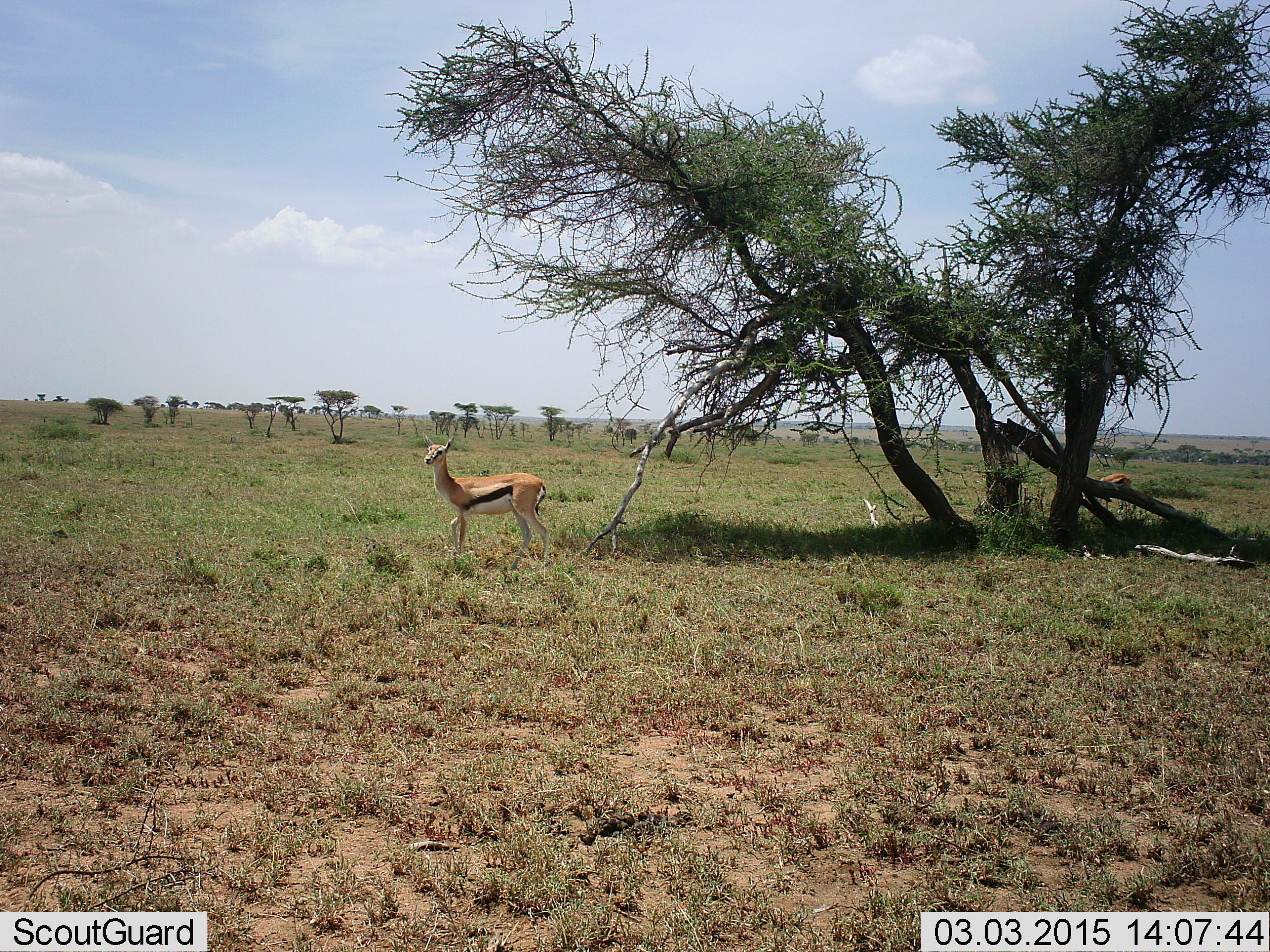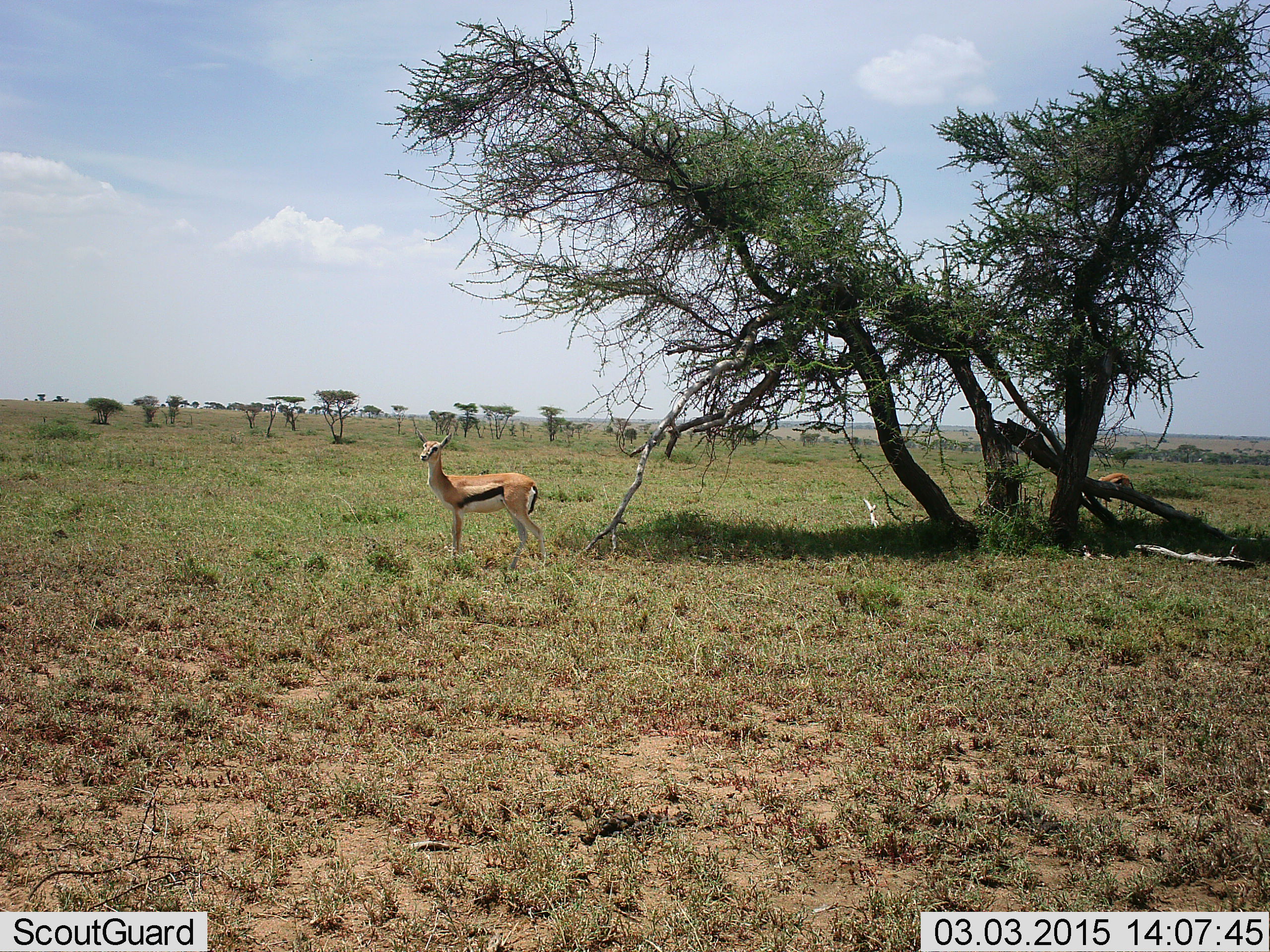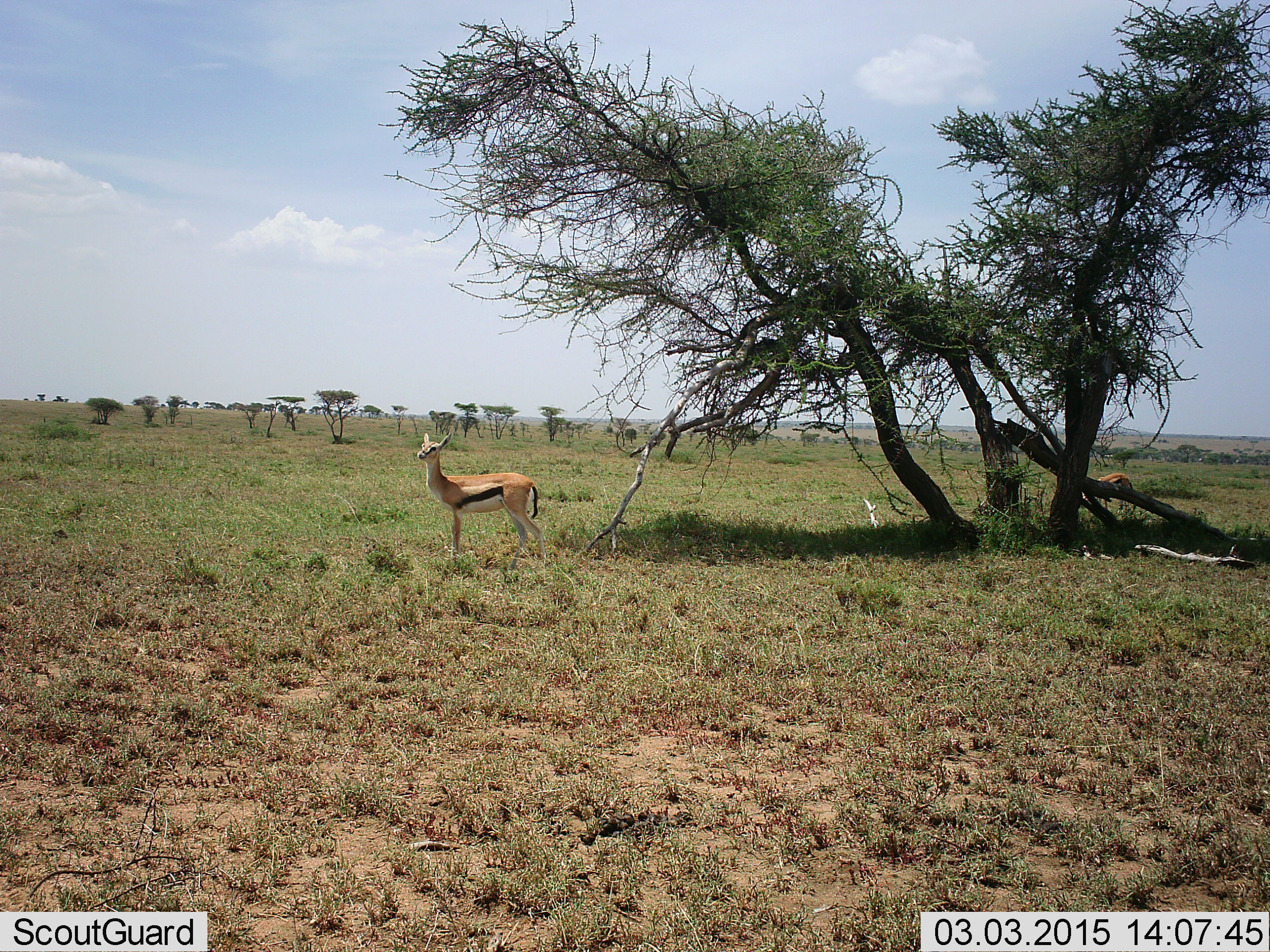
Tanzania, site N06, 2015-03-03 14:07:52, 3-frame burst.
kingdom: Animalia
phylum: Chordata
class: Mammalia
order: Artiodactyla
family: Bovidae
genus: Eudorcas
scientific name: Eudorcas thomsonii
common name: thomson's gazelle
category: gazellethomsons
Gazellethomsons (thomson's gazelle) (Eudorcas thomsonii), count 2. Behavior (volunteer vote fractions): standing 100%, resting 0%, moving 0%, interacting 0%. Young present (vote fraction): 0%. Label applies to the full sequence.